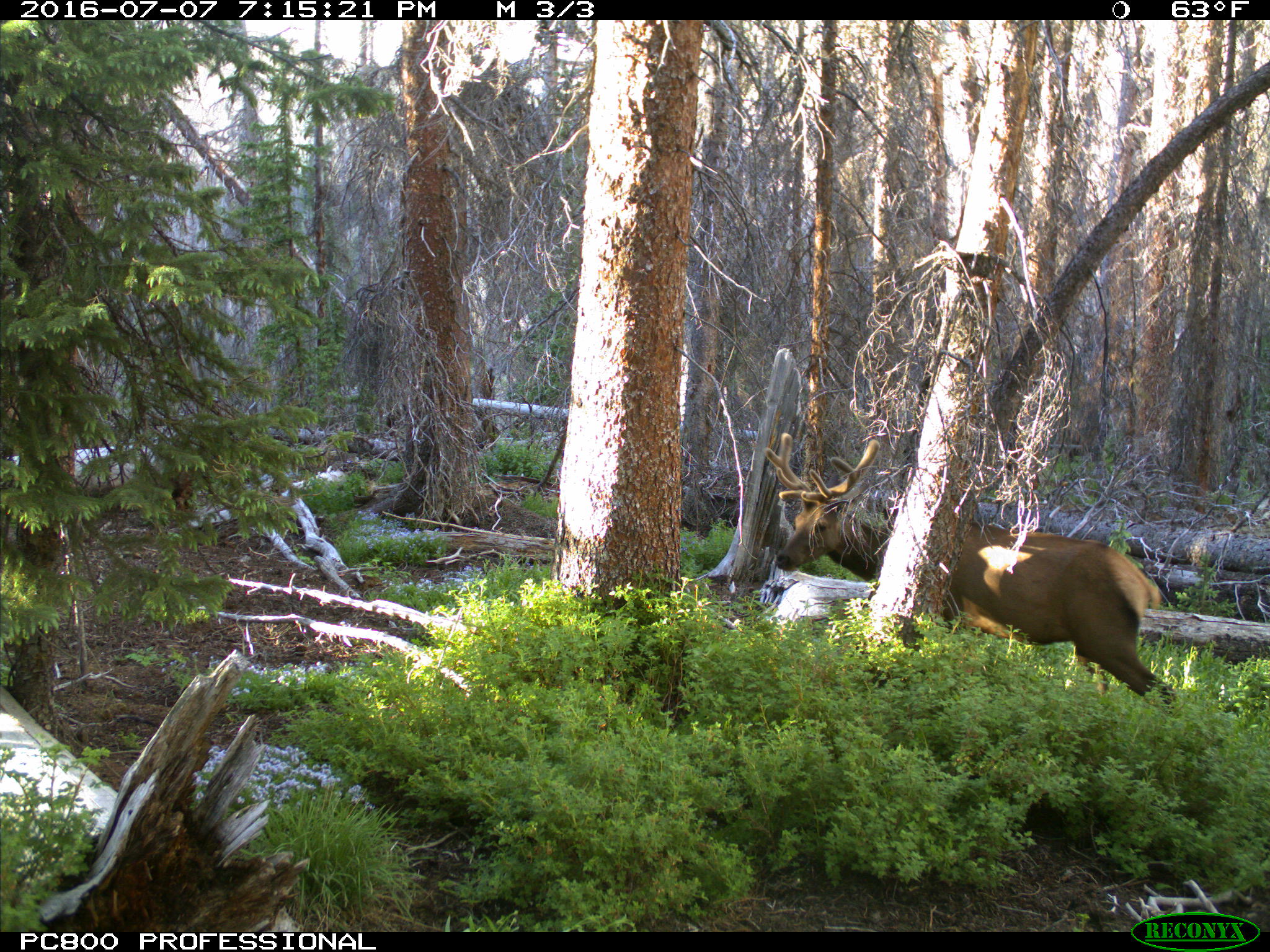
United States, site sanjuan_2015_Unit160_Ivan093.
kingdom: Animalia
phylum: Chordata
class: Mammalia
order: Artiodactyla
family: Cervidae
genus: Cervus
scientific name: Cervus elaphus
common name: red deer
Cervus elaphus (red deer).